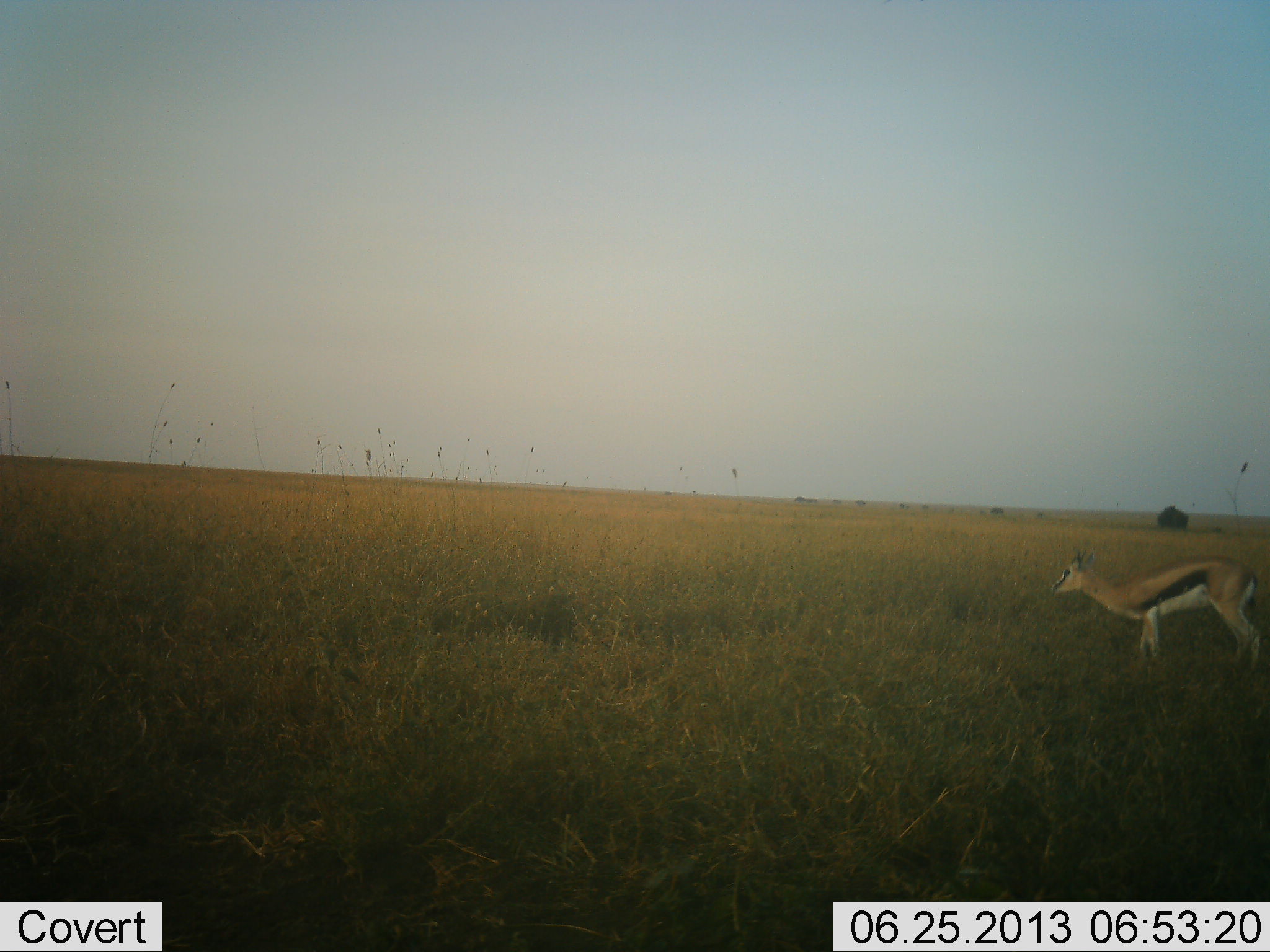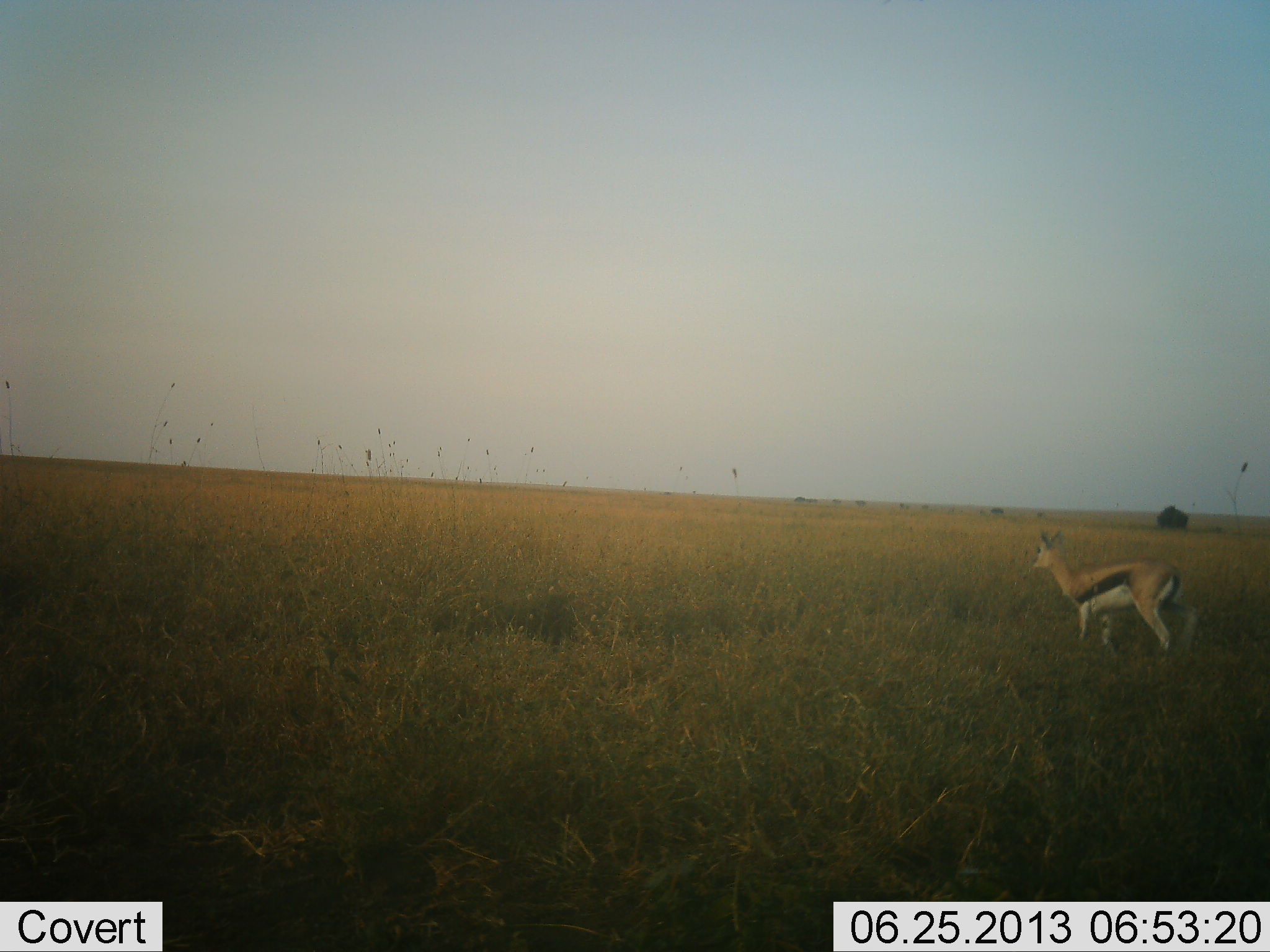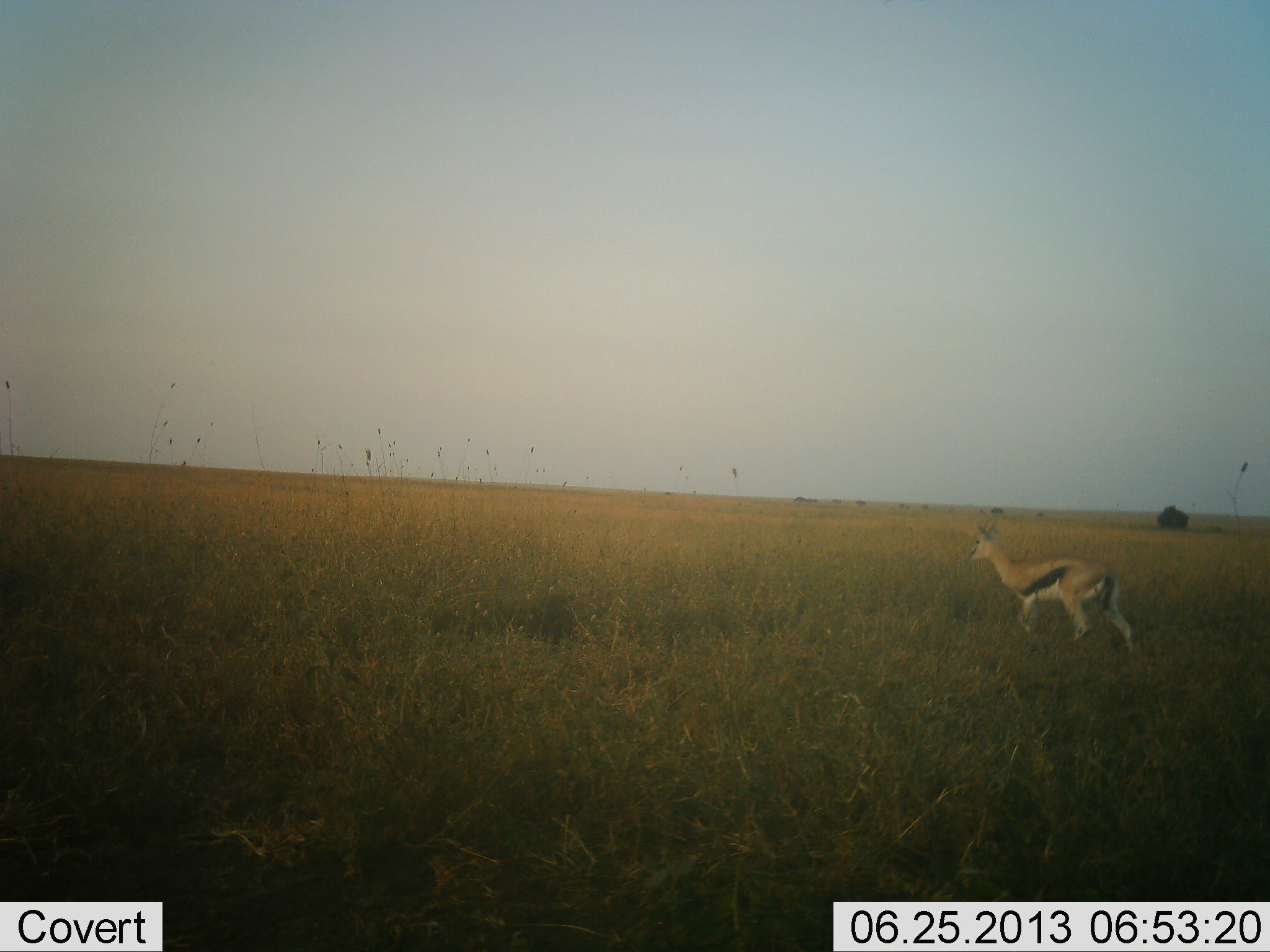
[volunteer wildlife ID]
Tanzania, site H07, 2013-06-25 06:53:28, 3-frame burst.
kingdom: Animalia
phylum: Chordata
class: Mammalia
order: Artiodactyla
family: Bovidae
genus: Eudorcas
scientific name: Eudorcas thomsonii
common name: thomson's gazelle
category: gazellethomsons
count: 1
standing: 20%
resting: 0%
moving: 100%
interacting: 0%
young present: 0%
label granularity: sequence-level